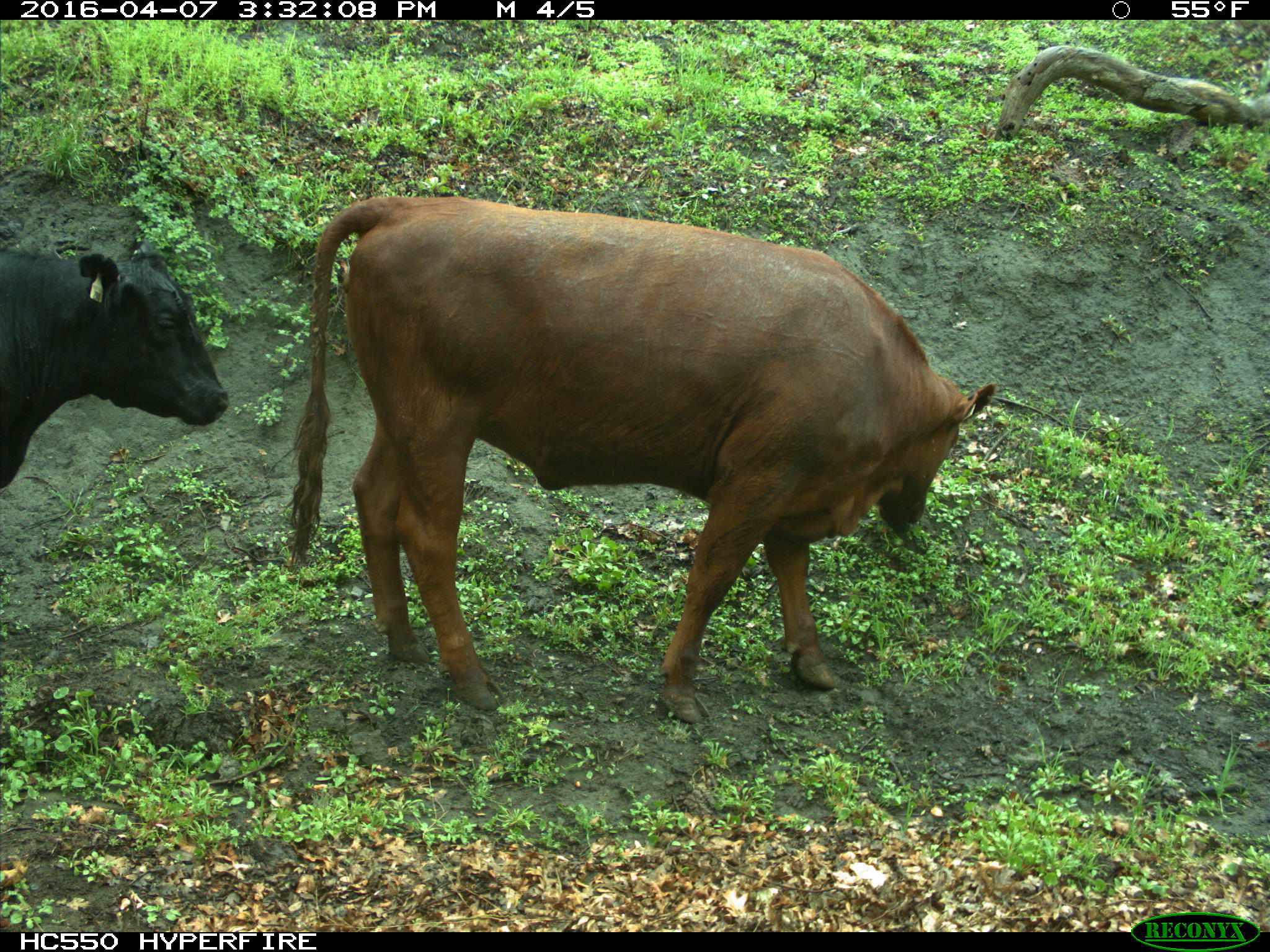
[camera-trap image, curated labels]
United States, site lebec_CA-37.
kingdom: Animalia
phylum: Chordata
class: Mammalia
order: Artiodactyla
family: Bovidae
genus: Bos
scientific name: Bos taurus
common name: domestic cow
Bos taurus (domestic cow).